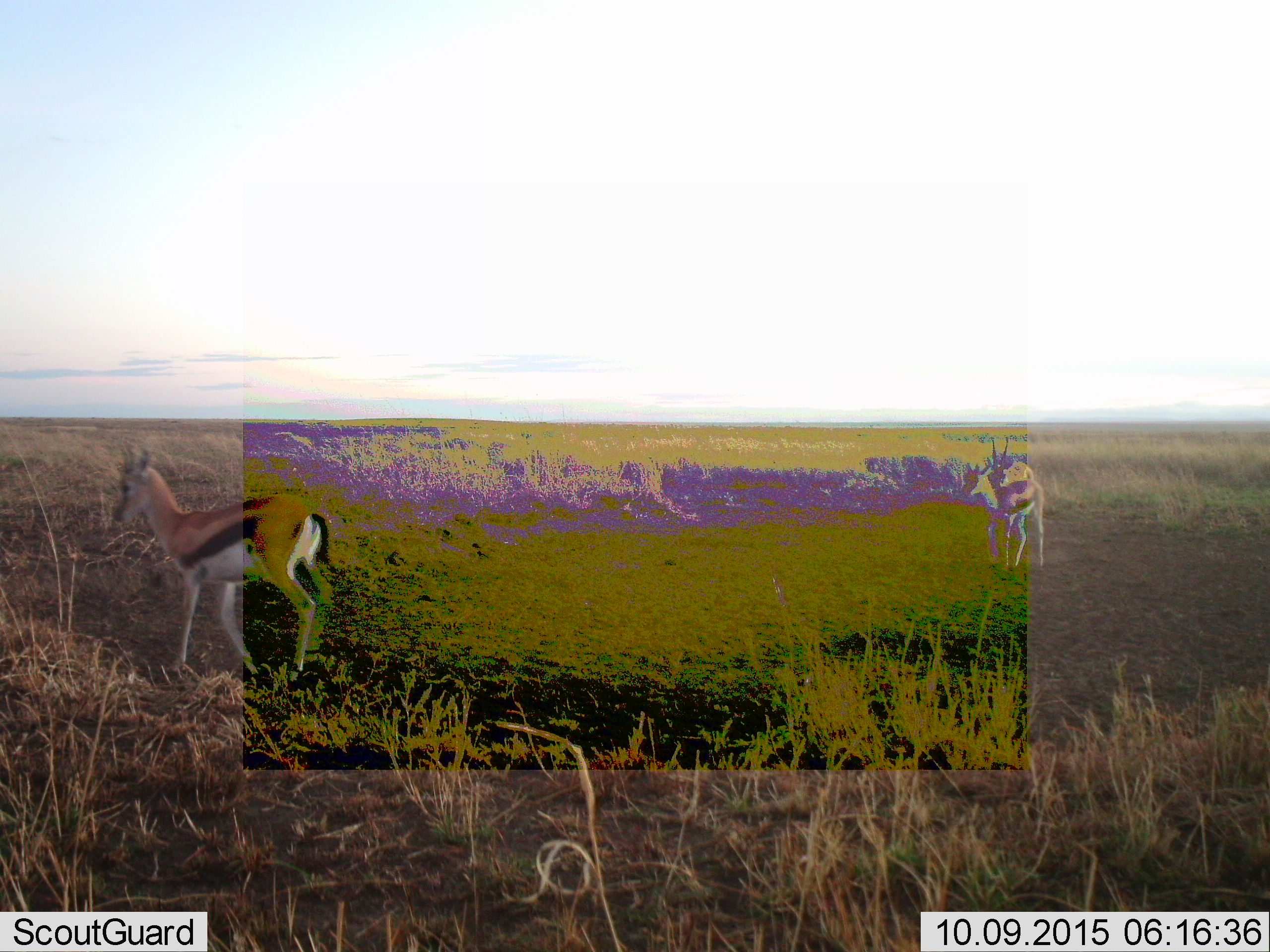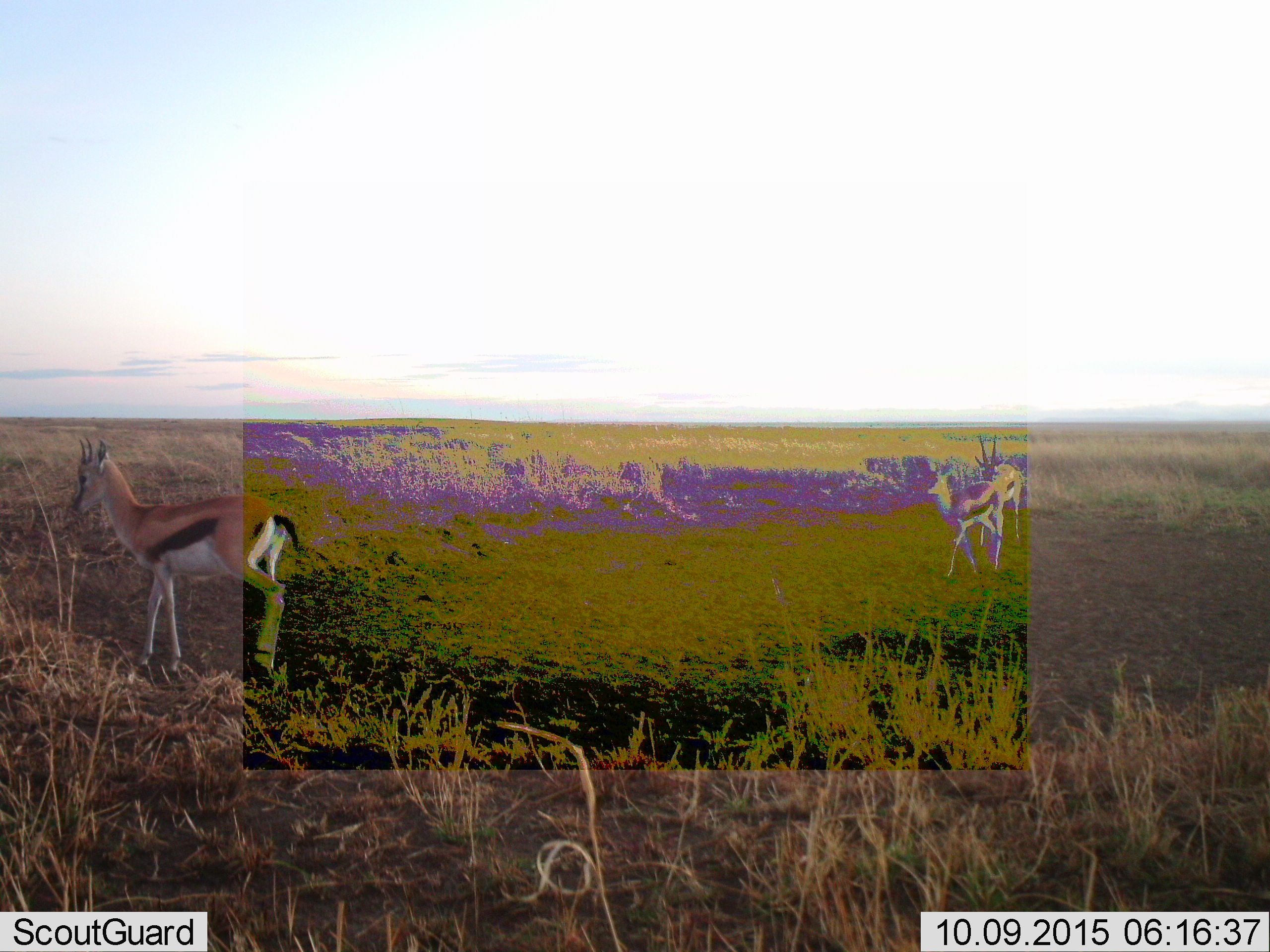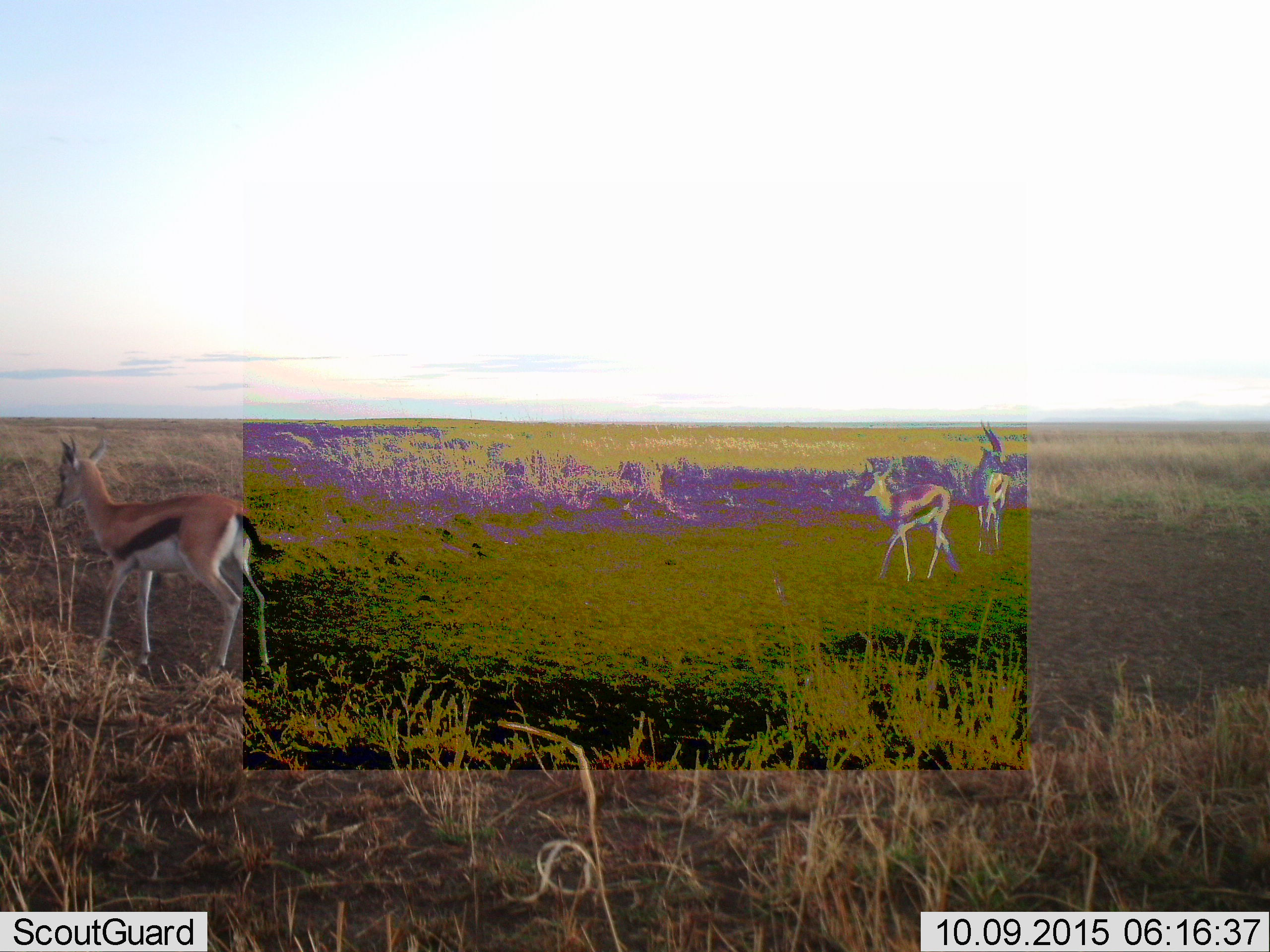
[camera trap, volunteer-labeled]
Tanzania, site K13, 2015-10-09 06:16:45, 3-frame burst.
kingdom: Animalia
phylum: Chordata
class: Mammalia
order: Artiodactyla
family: Bovidae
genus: Eudorcas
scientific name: Eudorcas thomsonii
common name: thomson's gazelle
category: gazellethomsons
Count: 3.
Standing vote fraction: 11%.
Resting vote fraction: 0%.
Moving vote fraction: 100%.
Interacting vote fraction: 11%.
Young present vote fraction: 0%.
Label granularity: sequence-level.